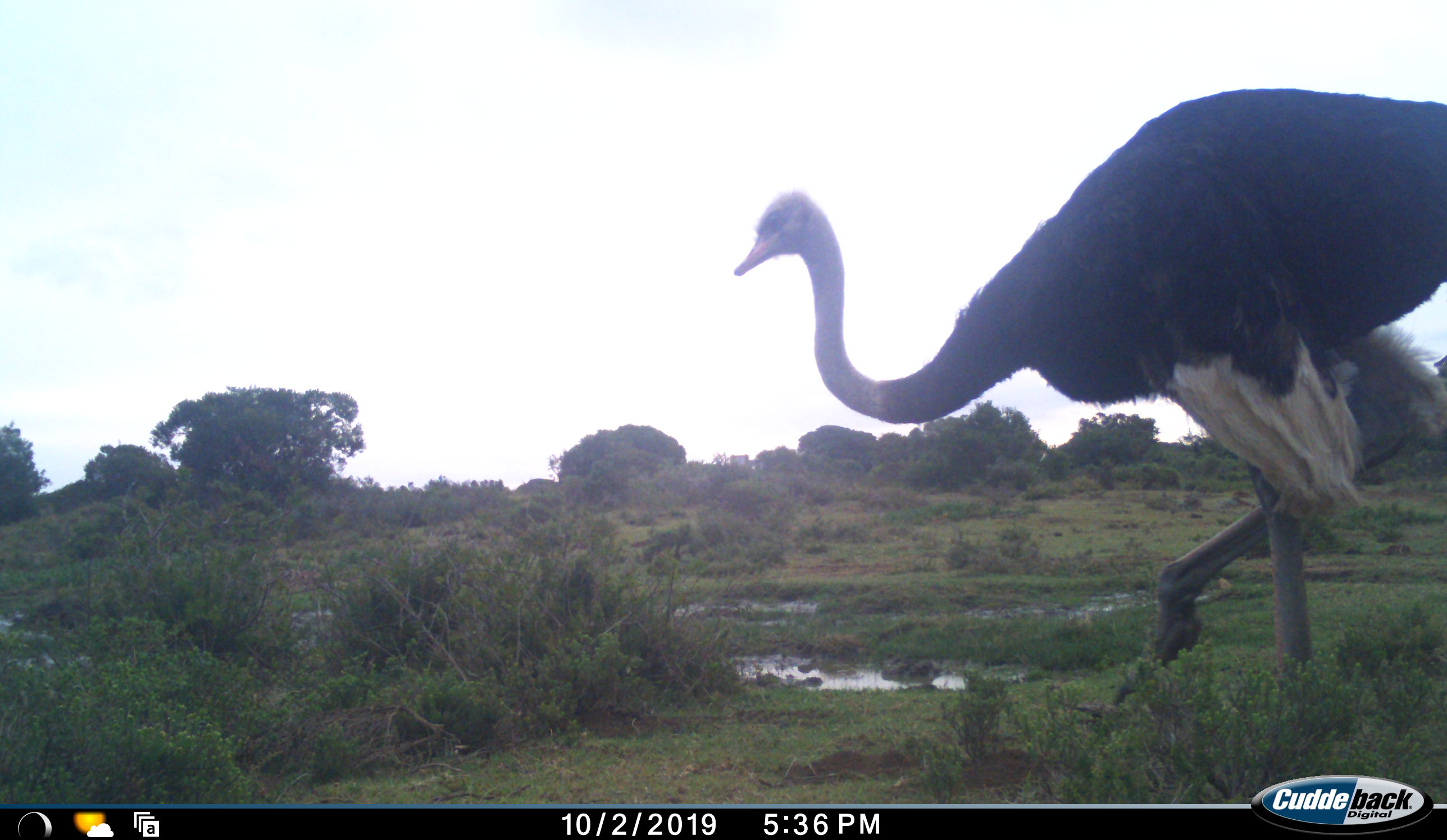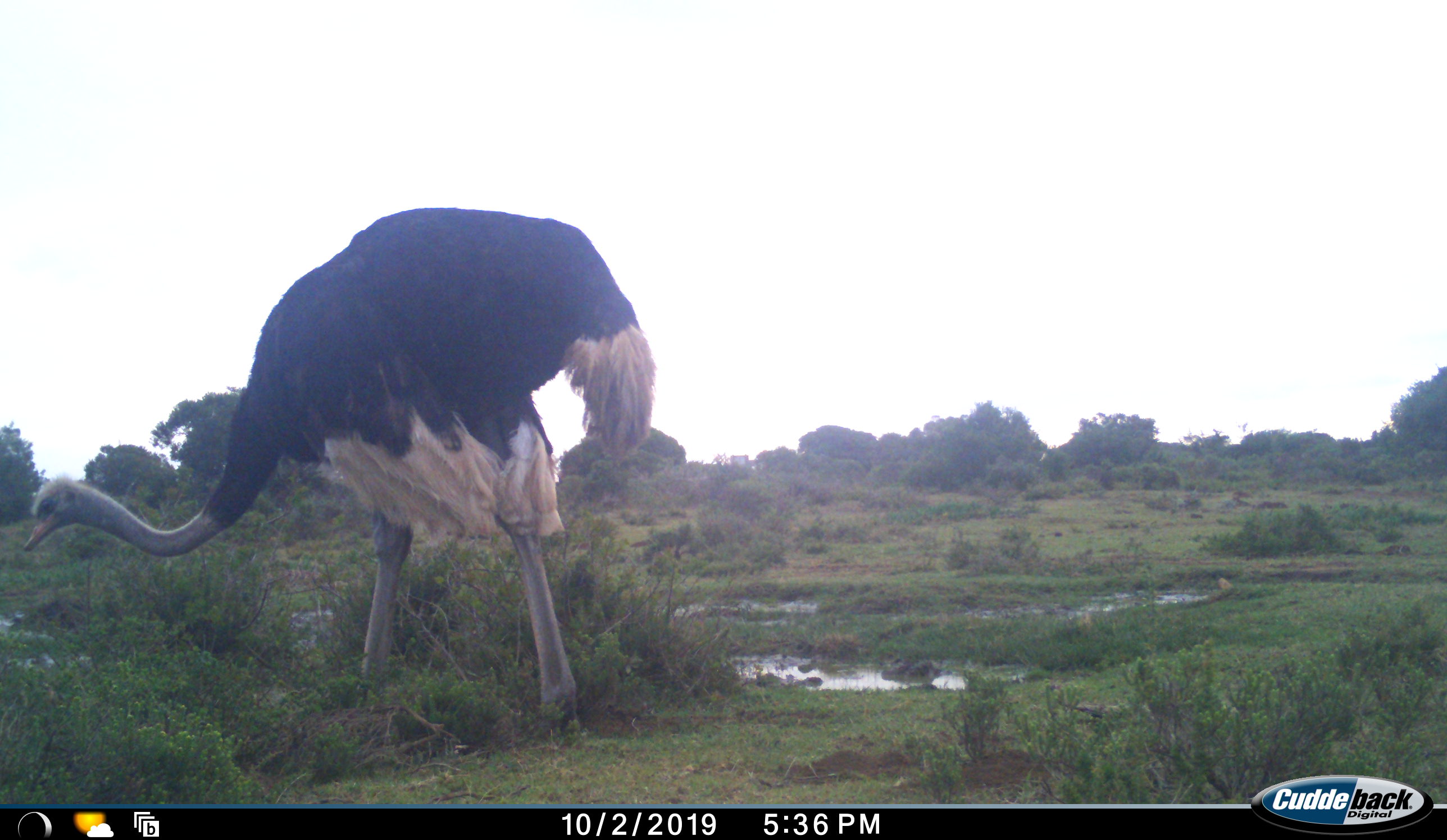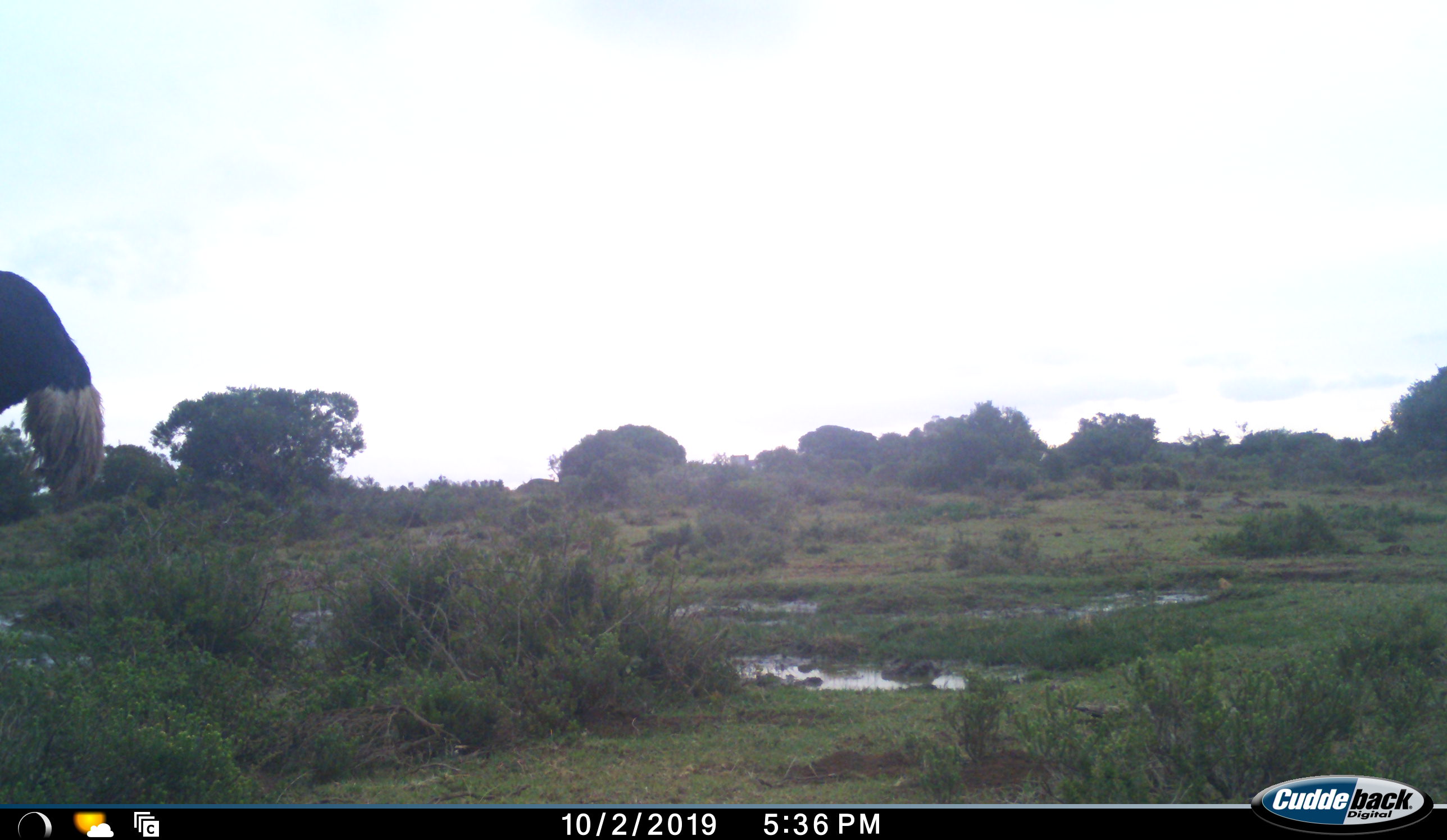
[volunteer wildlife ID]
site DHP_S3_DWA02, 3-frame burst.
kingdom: Animalia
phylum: Chordata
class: Aves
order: Struthioniformes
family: Struthionidae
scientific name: Struthionidae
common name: ostrich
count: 1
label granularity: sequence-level